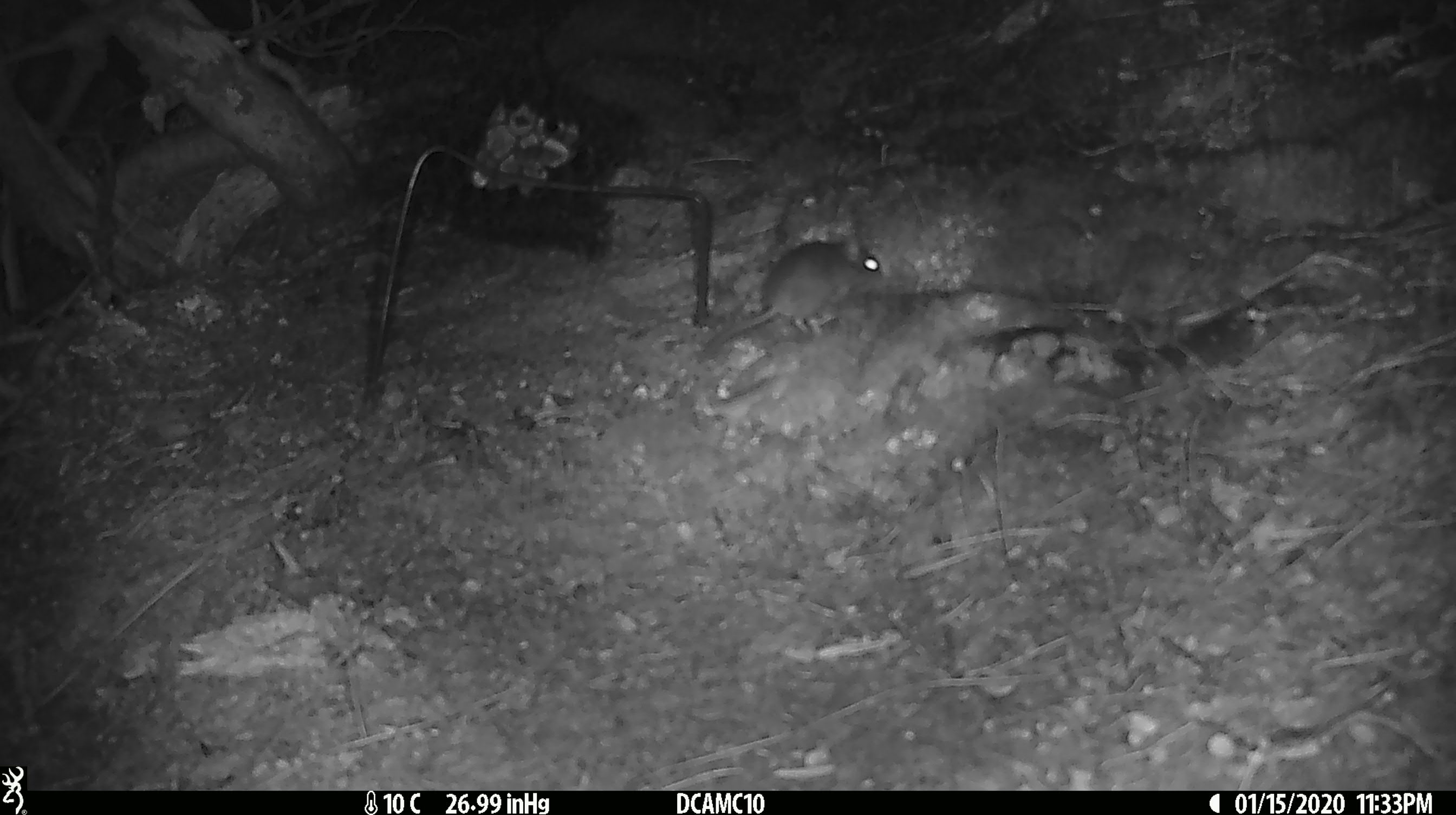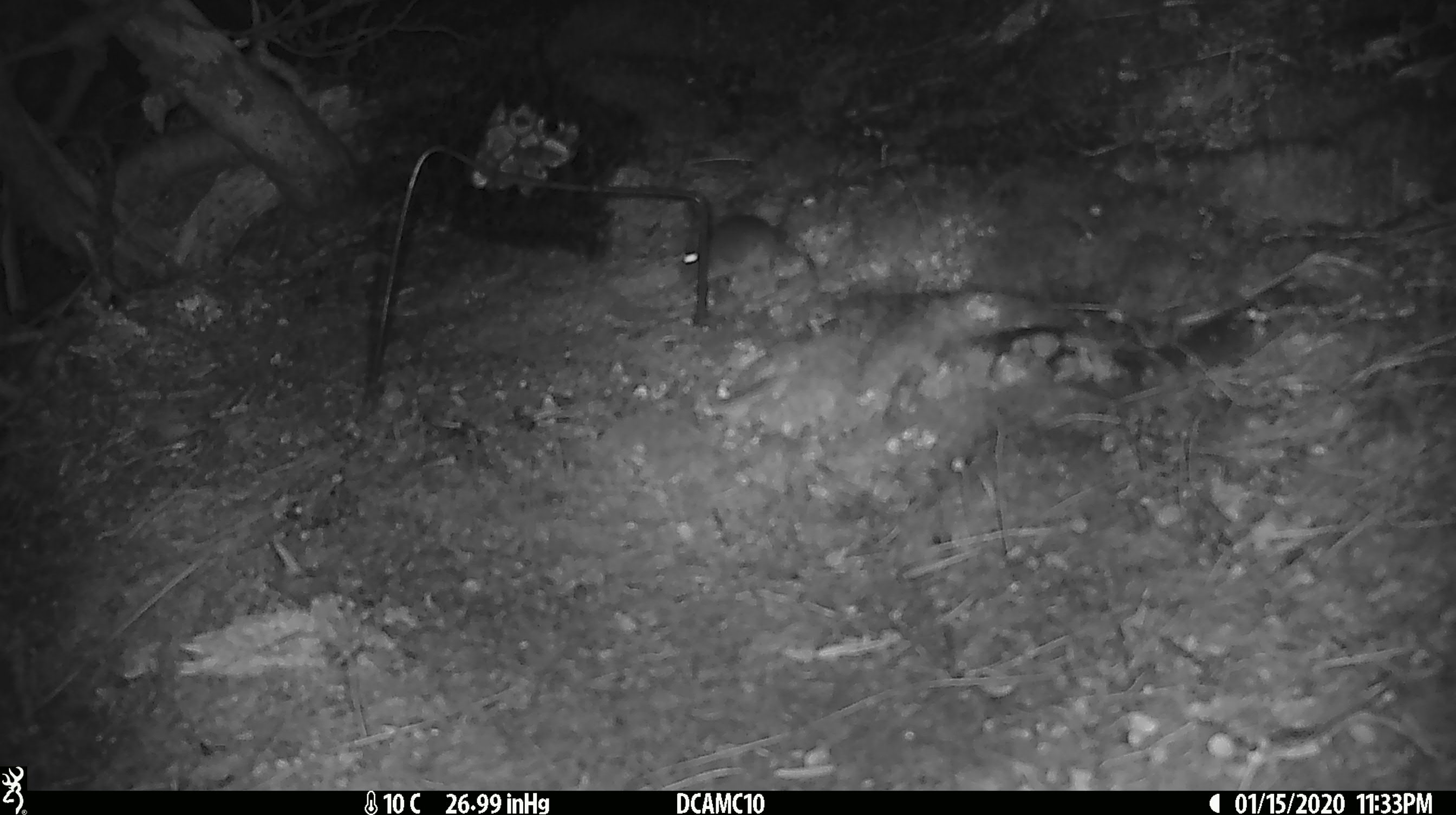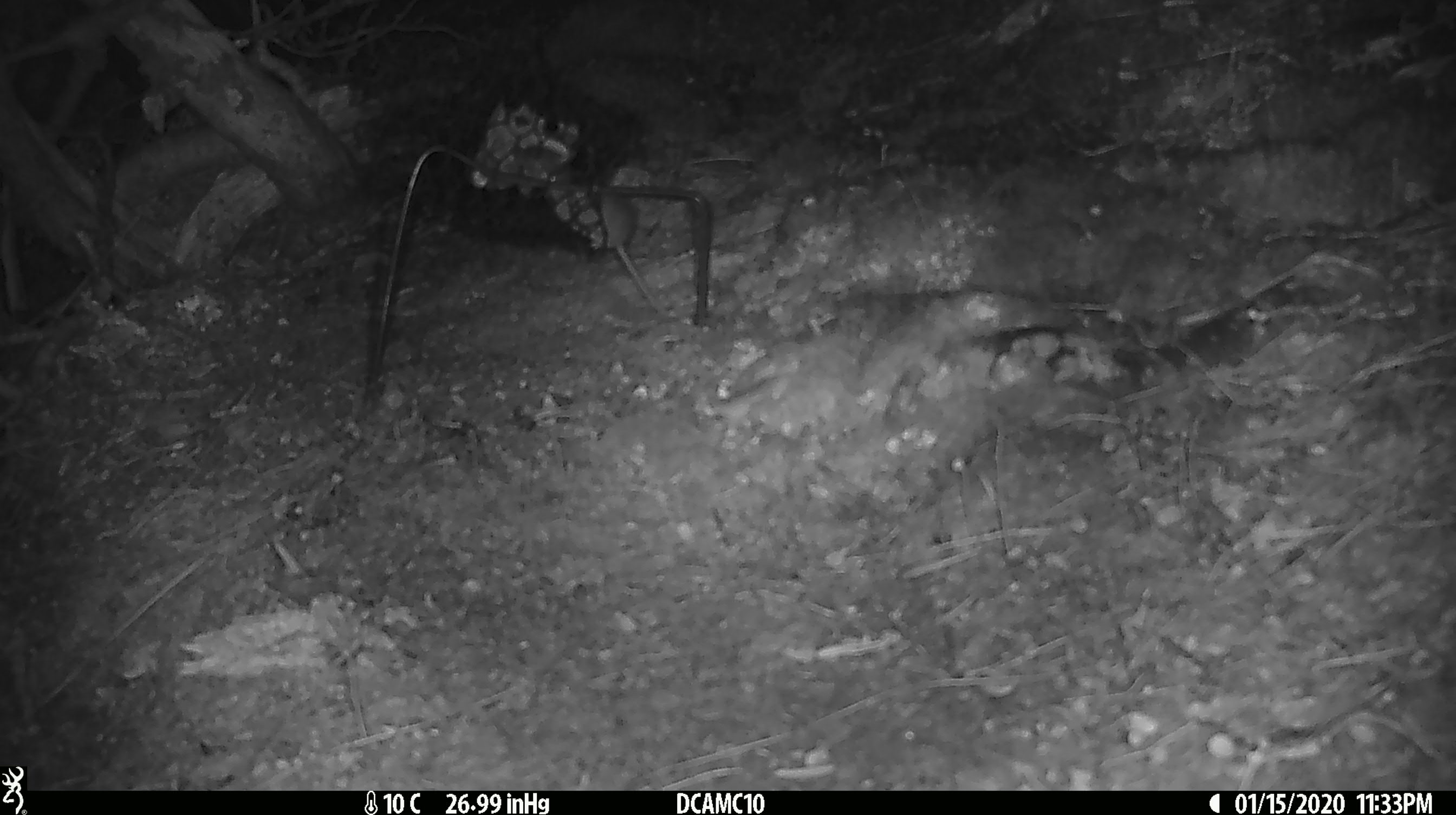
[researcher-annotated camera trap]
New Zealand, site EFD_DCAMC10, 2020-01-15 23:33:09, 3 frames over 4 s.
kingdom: Animalia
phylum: Chordata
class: Mammalia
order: Rodentia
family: Muridae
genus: Mus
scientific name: Mus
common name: mouse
Mouse (Mus).